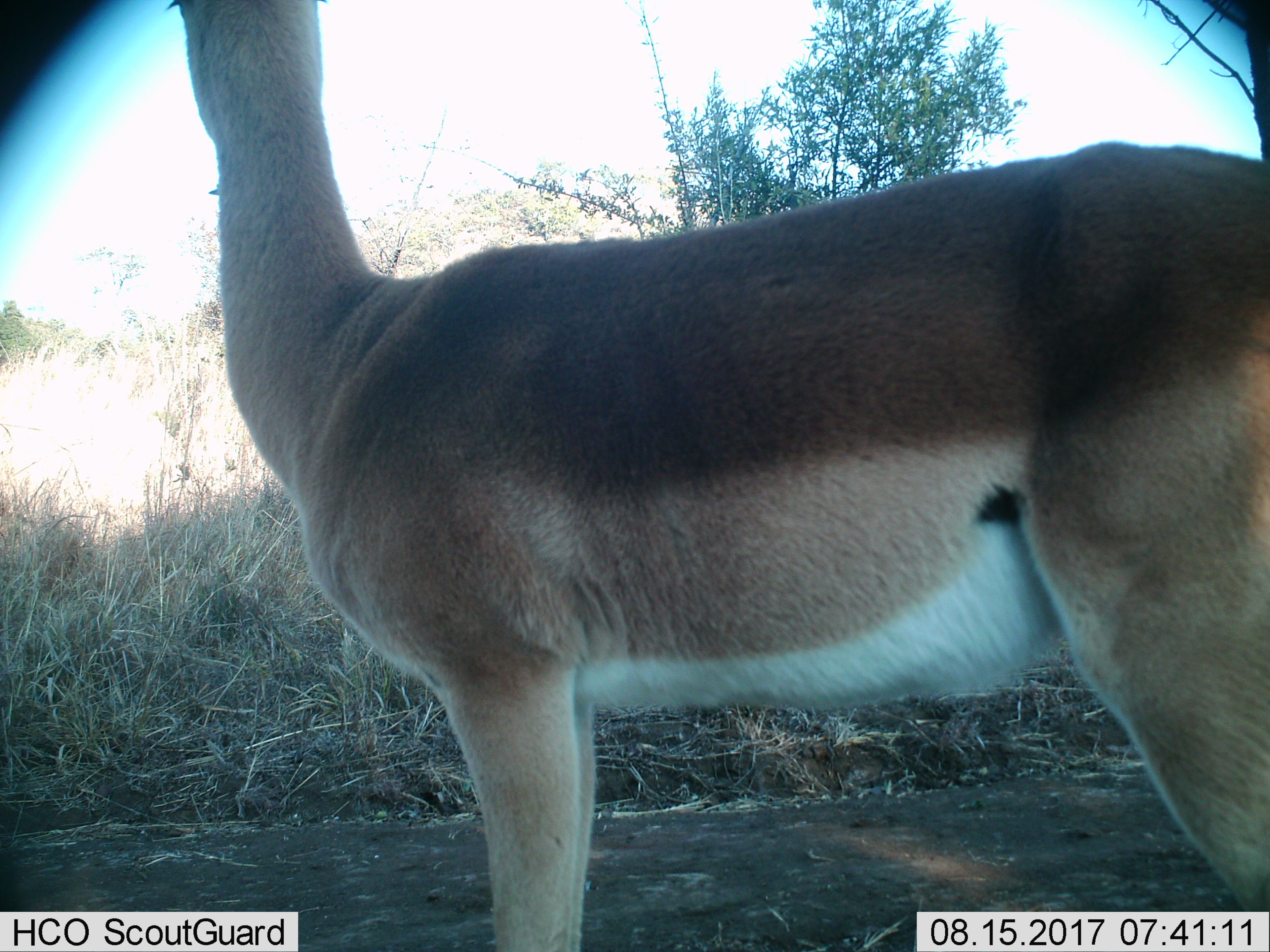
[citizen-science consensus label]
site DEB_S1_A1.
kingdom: Animalia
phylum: Chordata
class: Mammalia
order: Artiodactyla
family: Bovidae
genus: Aepyceros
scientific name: Aepyceros melampus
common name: impala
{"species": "impala (Aepyceros melampus)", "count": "1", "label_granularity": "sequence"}